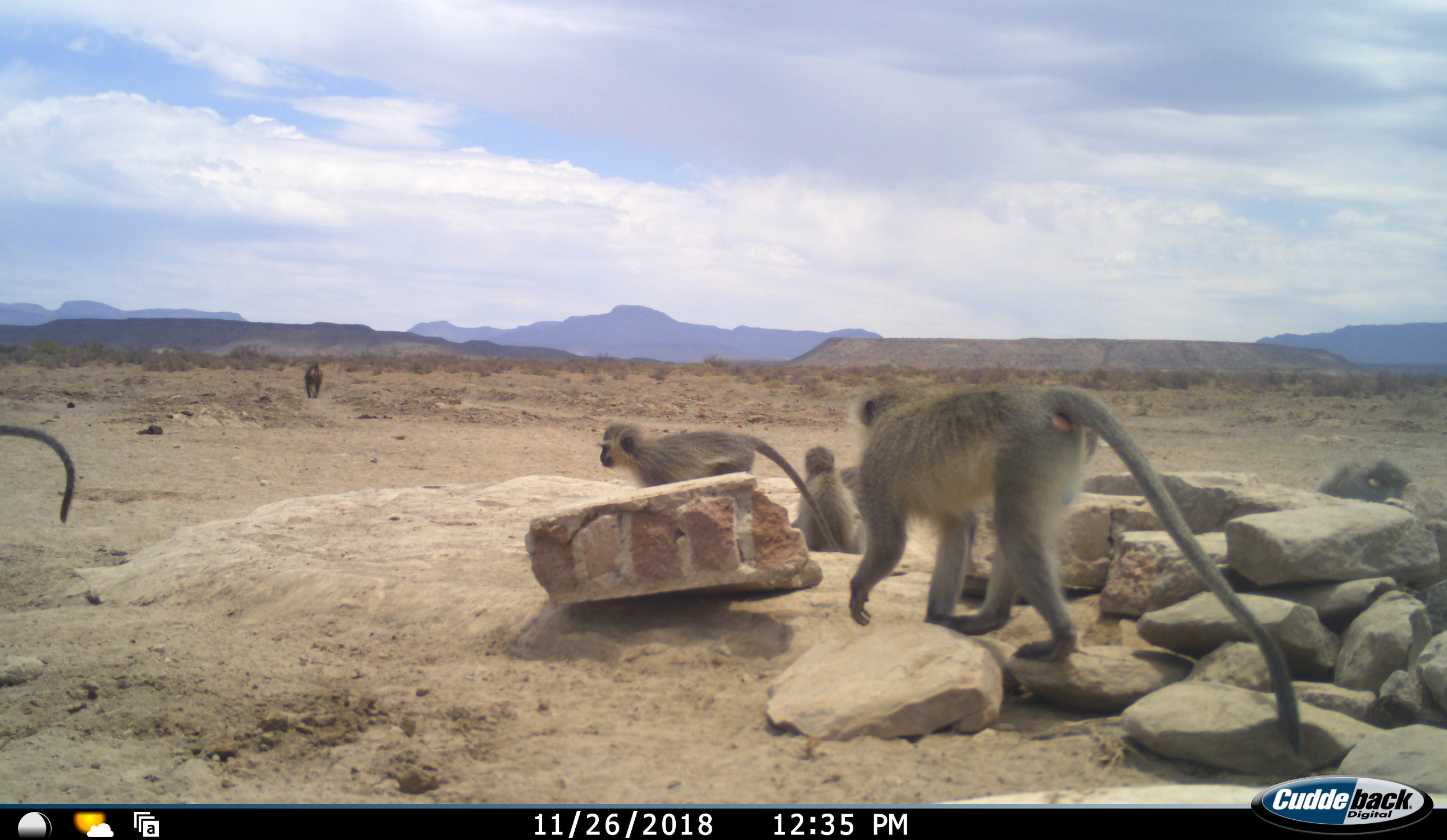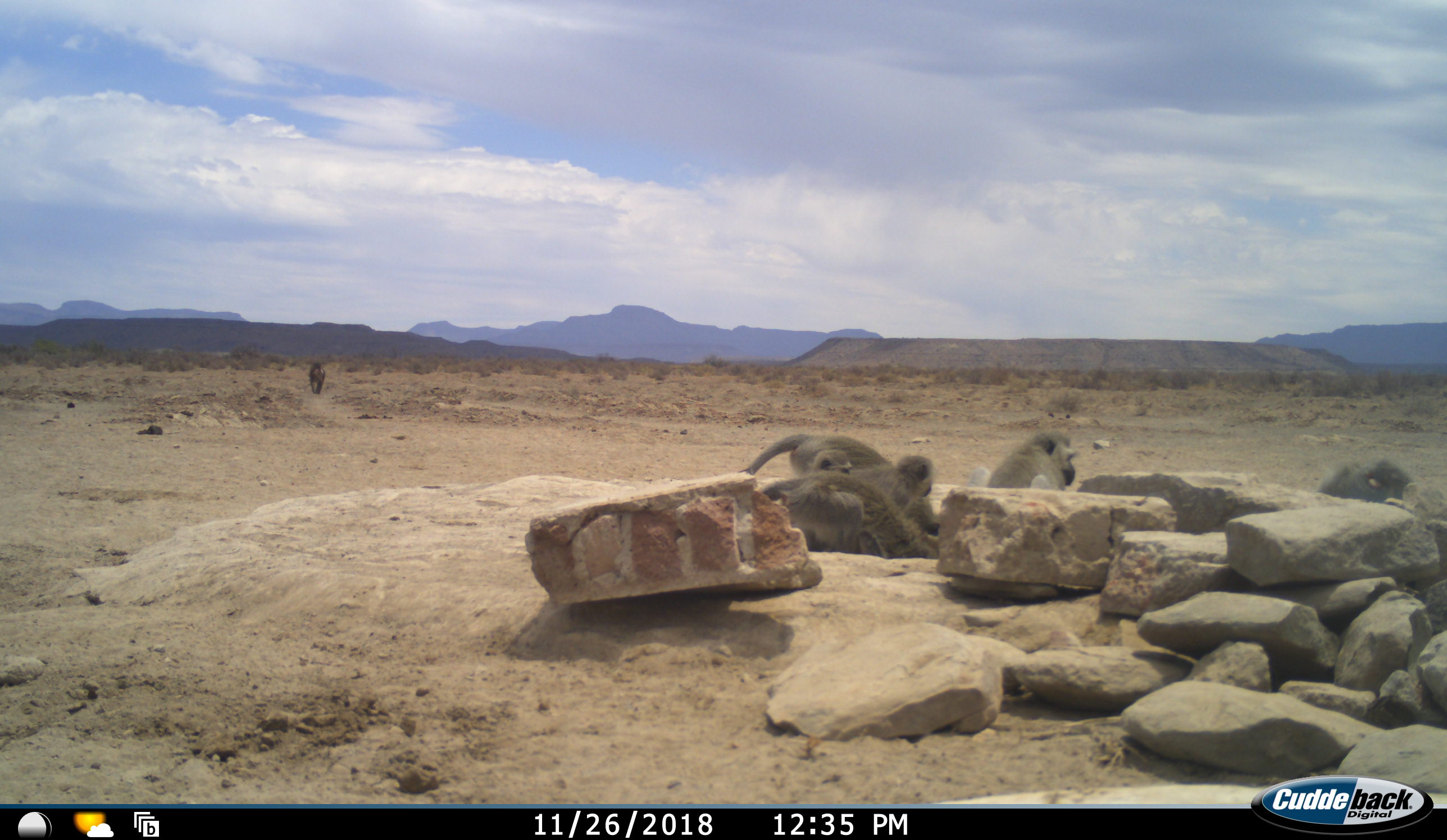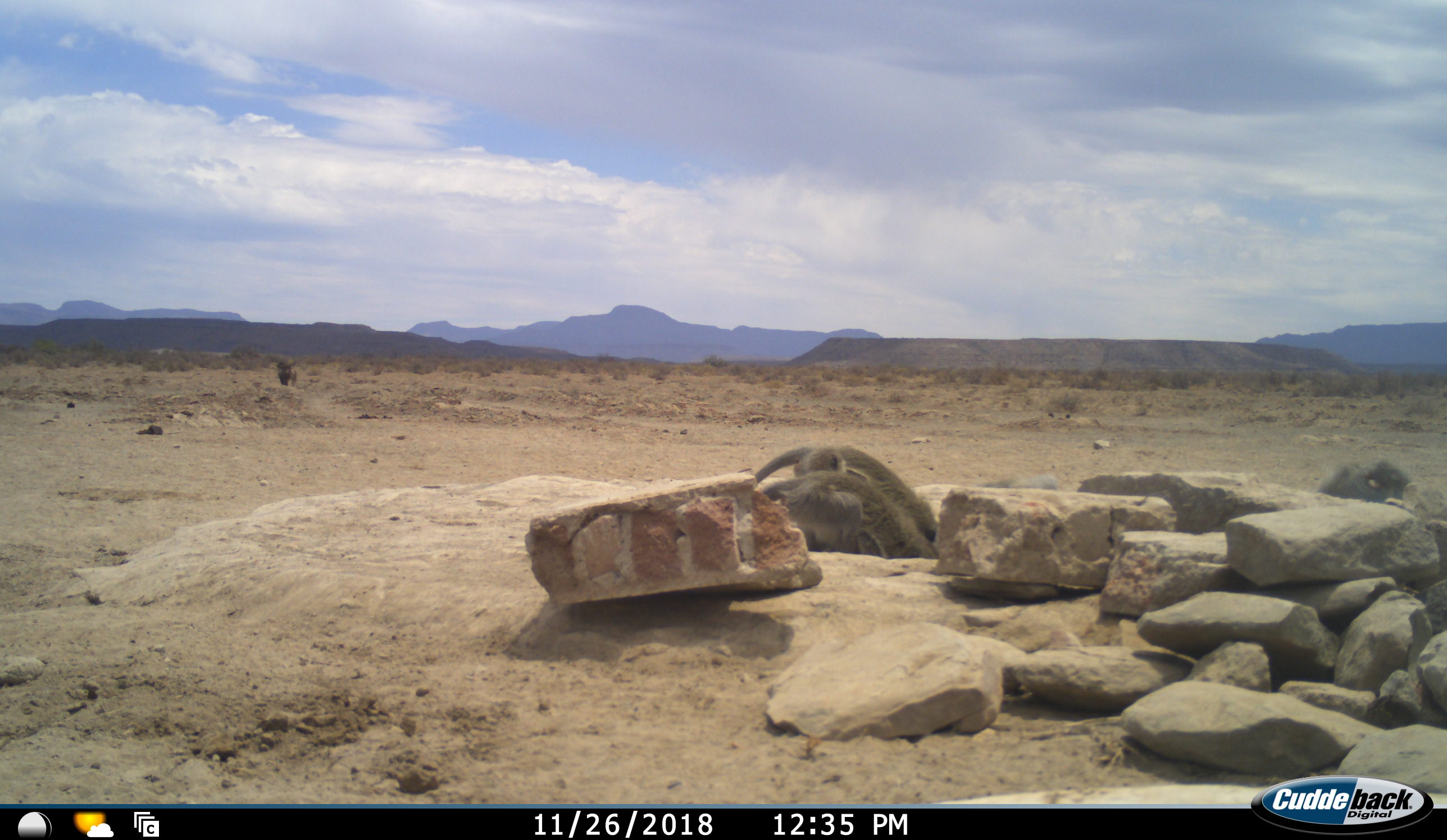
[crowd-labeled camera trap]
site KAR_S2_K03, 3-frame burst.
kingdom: Animalia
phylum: Chordata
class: Mammalia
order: Primates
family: Cercopithecidae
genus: Papio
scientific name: Papio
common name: baboon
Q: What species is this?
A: Baboon (Papio).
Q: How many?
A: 1.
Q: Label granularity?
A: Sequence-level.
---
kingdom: Animalia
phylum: Chordata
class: Mammalia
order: Primates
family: Cercopithecidae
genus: Chlorocebus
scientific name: Chlorocebus pygerythrus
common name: vervet monkey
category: monkeyvervet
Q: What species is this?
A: Monkeyvervet (vervet monkey) (Chlorocebus pygerythrus).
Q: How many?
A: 6.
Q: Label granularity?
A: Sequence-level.